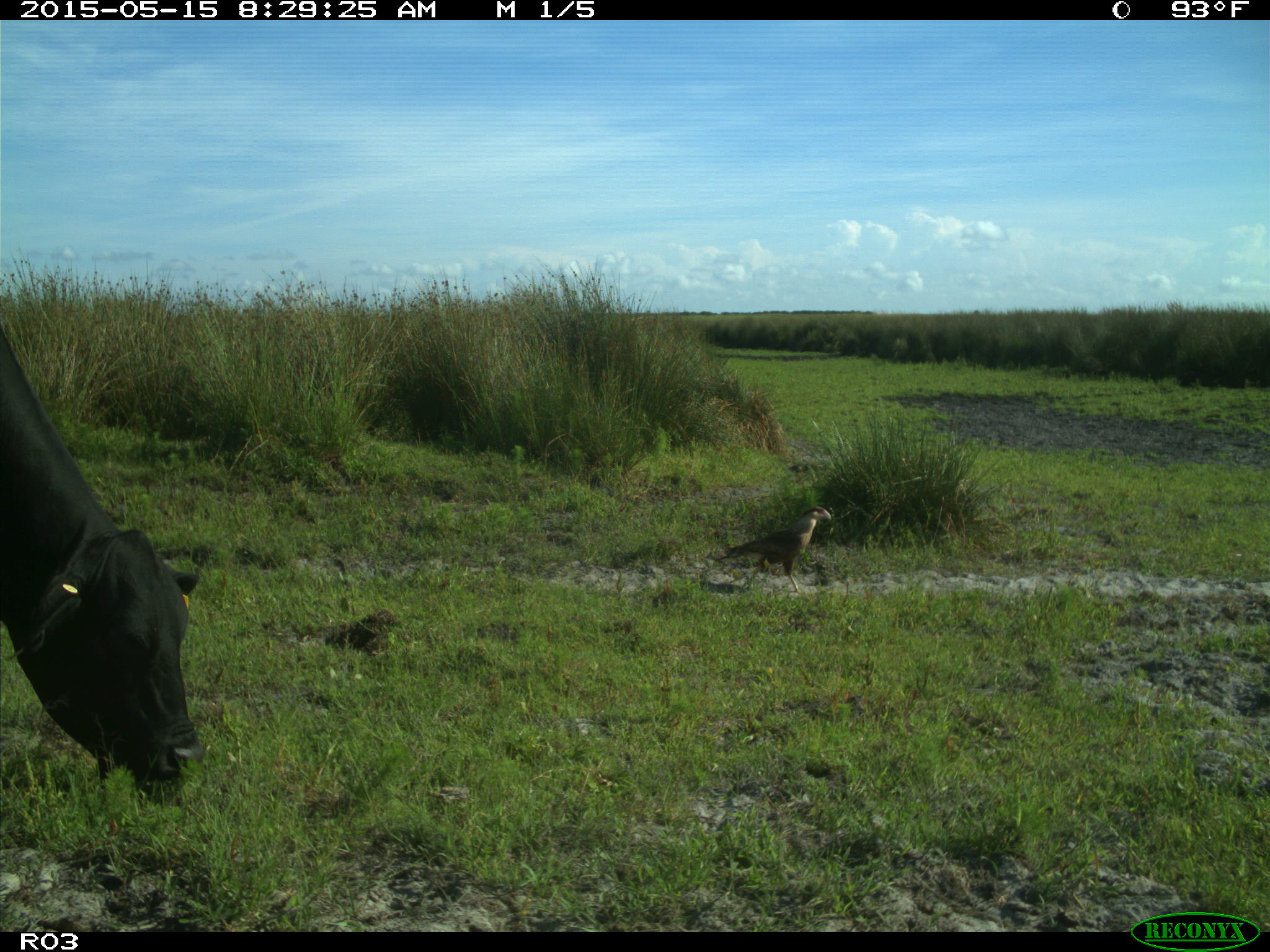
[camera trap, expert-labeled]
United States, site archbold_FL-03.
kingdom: Animalia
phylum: Chordata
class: Mammalia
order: Artiodactyla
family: Bovidae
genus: Bos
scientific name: Bos taurus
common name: domestic cow